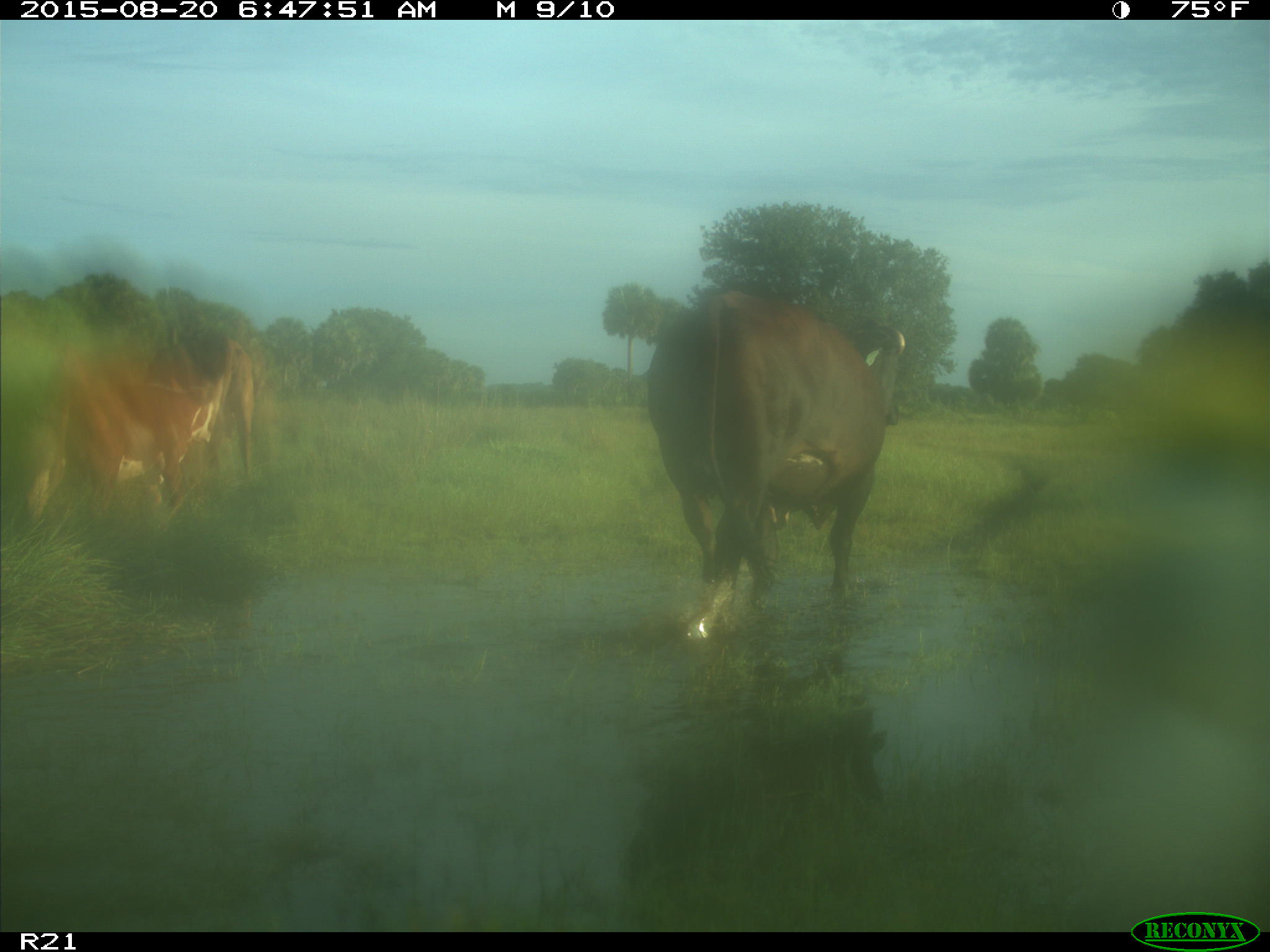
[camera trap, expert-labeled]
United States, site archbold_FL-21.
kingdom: Animalia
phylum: Chordata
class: Mammalia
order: Artiodactyla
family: Bovidae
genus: Bos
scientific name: Bos taurus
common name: domestic cow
Bos taurus (domestic cow).